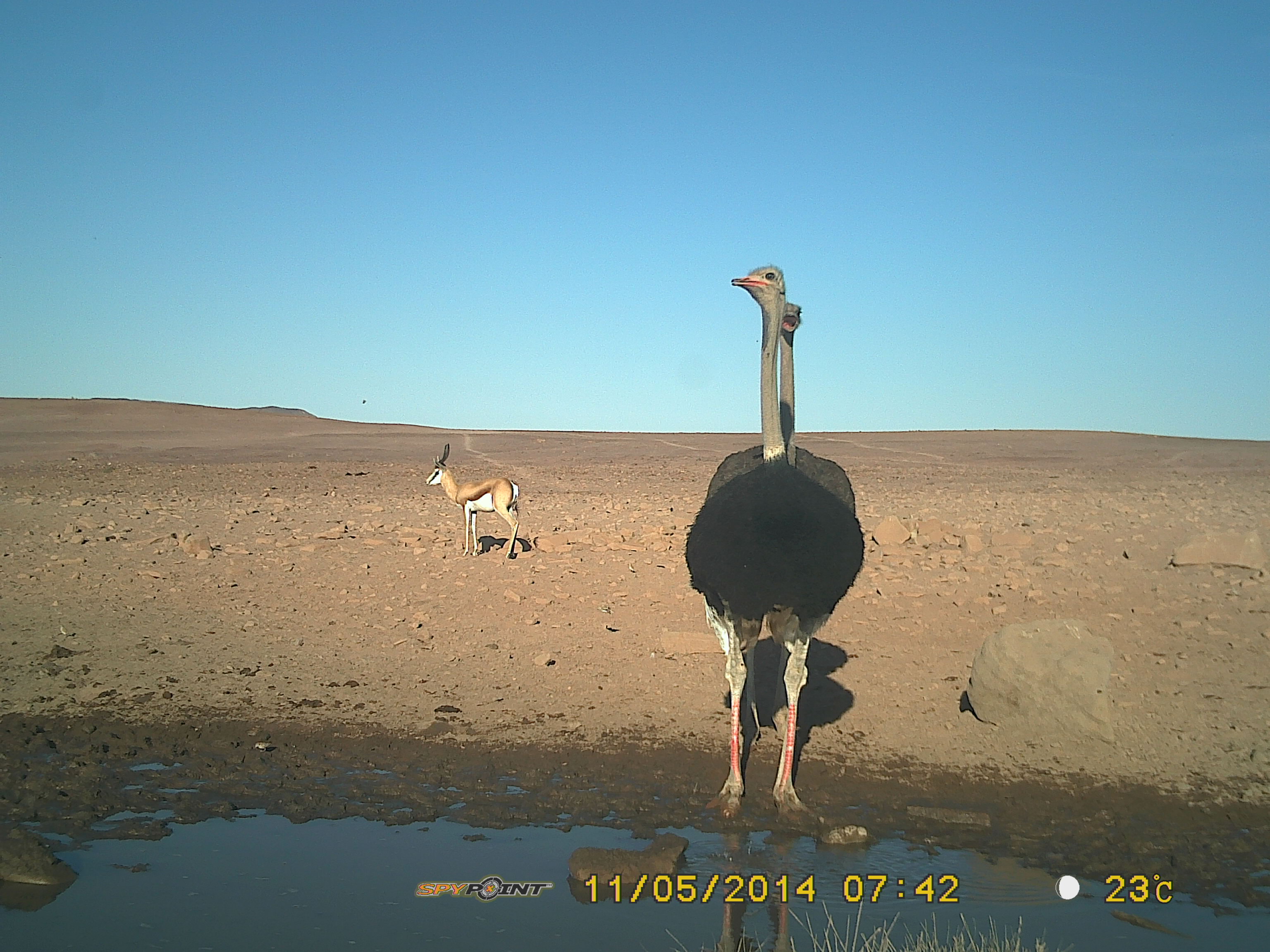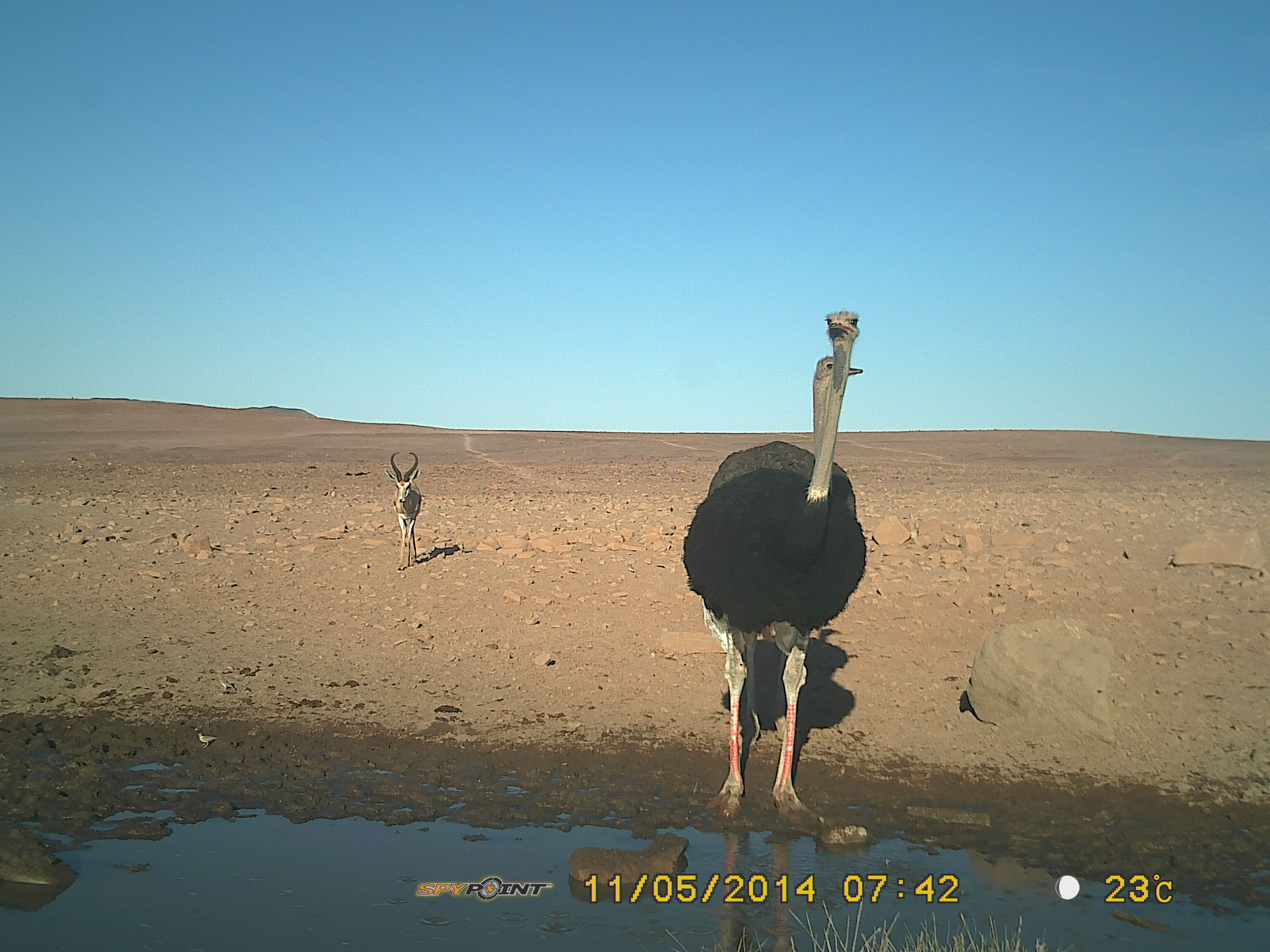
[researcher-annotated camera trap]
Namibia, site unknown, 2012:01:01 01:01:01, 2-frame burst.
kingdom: Animalia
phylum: Chordata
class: Mammalia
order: Artiodactyla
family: Bovidae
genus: Oryx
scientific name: Oryx gazella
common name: gemsbok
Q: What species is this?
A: Oryx gazella (gemsbok).